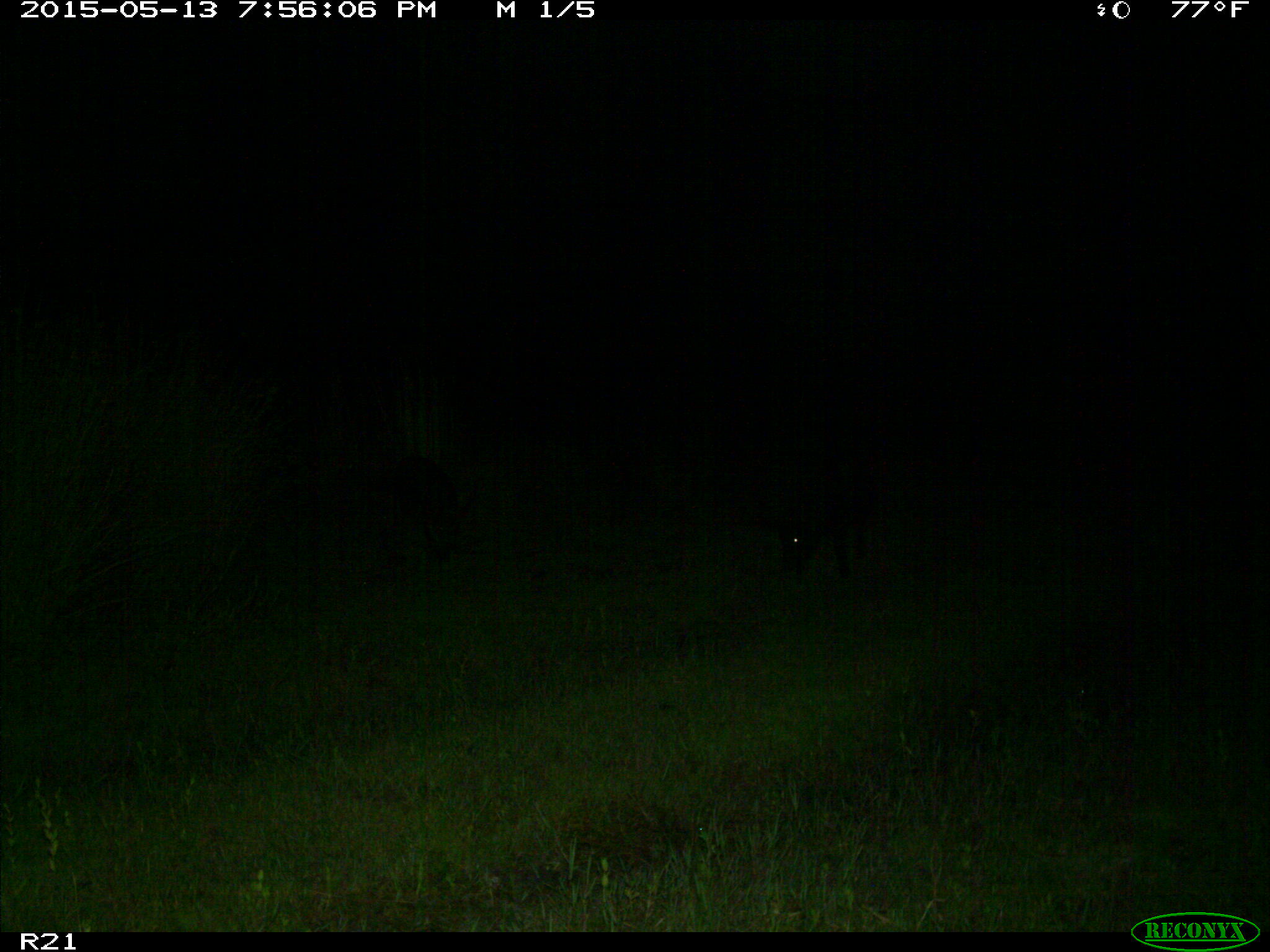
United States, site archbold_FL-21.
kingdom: Animalia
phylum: Chordata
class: Mammalia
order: Artiodactyla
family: Suidae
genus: Sus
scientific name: Sus scrofa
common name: wild boar